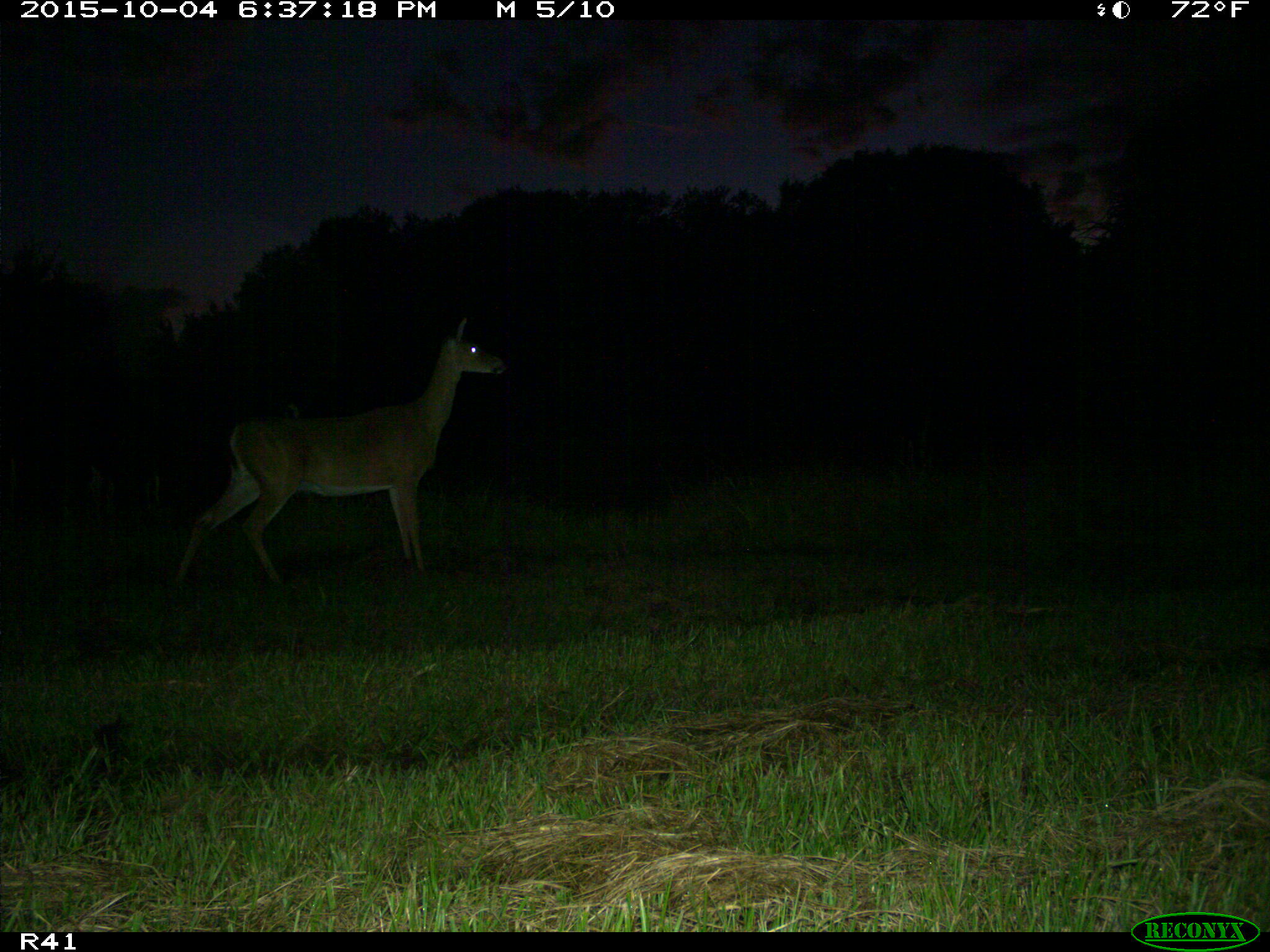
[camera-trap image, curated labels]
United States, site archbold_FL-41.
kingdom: Animalia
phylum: Chordata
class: Mammalia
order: Artiodactyla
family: Cervidae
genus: Odocoileus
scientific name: Odocoileus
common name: deer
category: unidentified deer